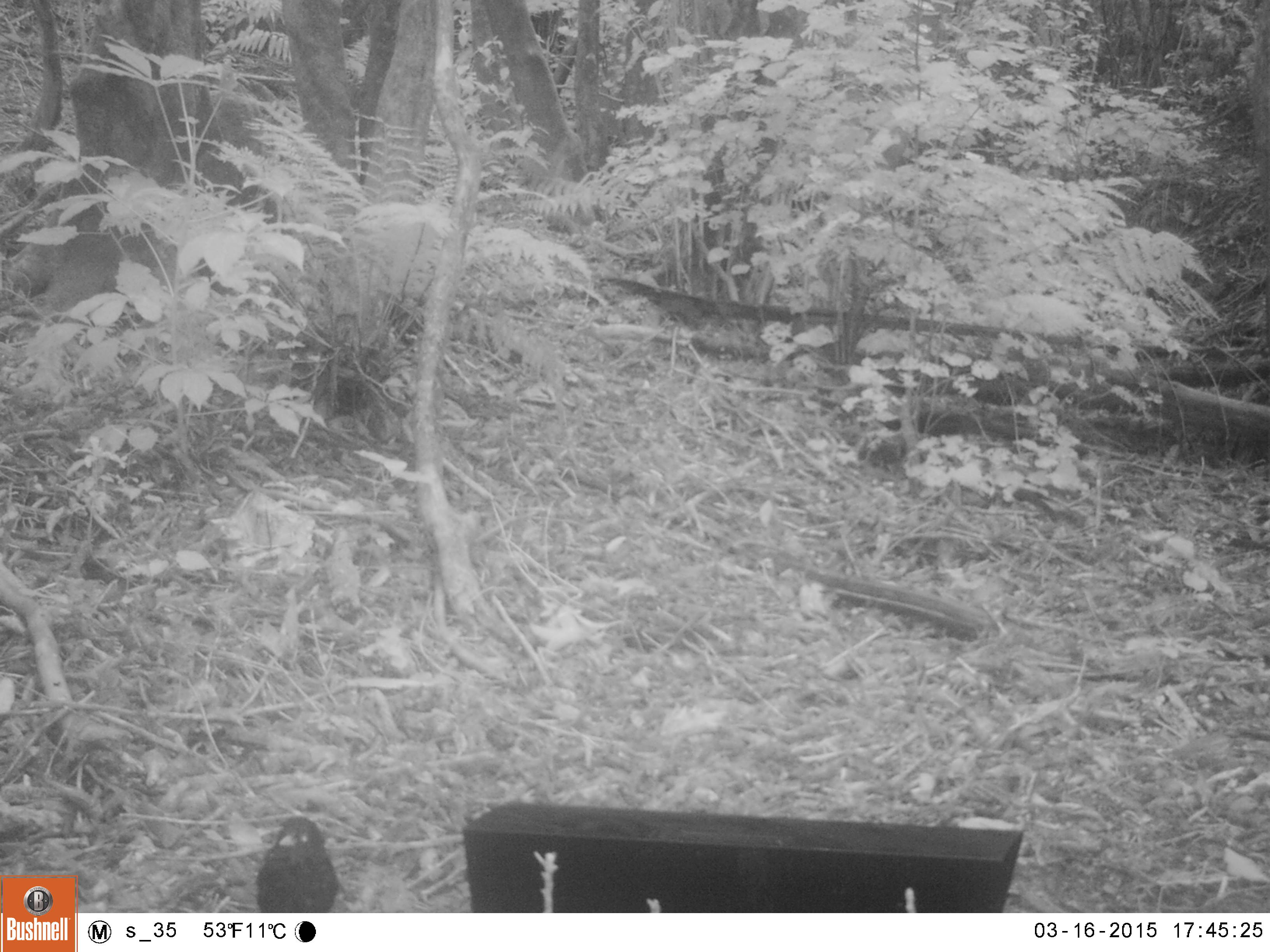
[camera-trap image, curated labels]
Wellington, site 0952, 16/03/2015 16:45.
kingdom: Animalia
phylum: Chordata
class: Aves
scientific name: Aves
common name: bird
Bird (Aves).